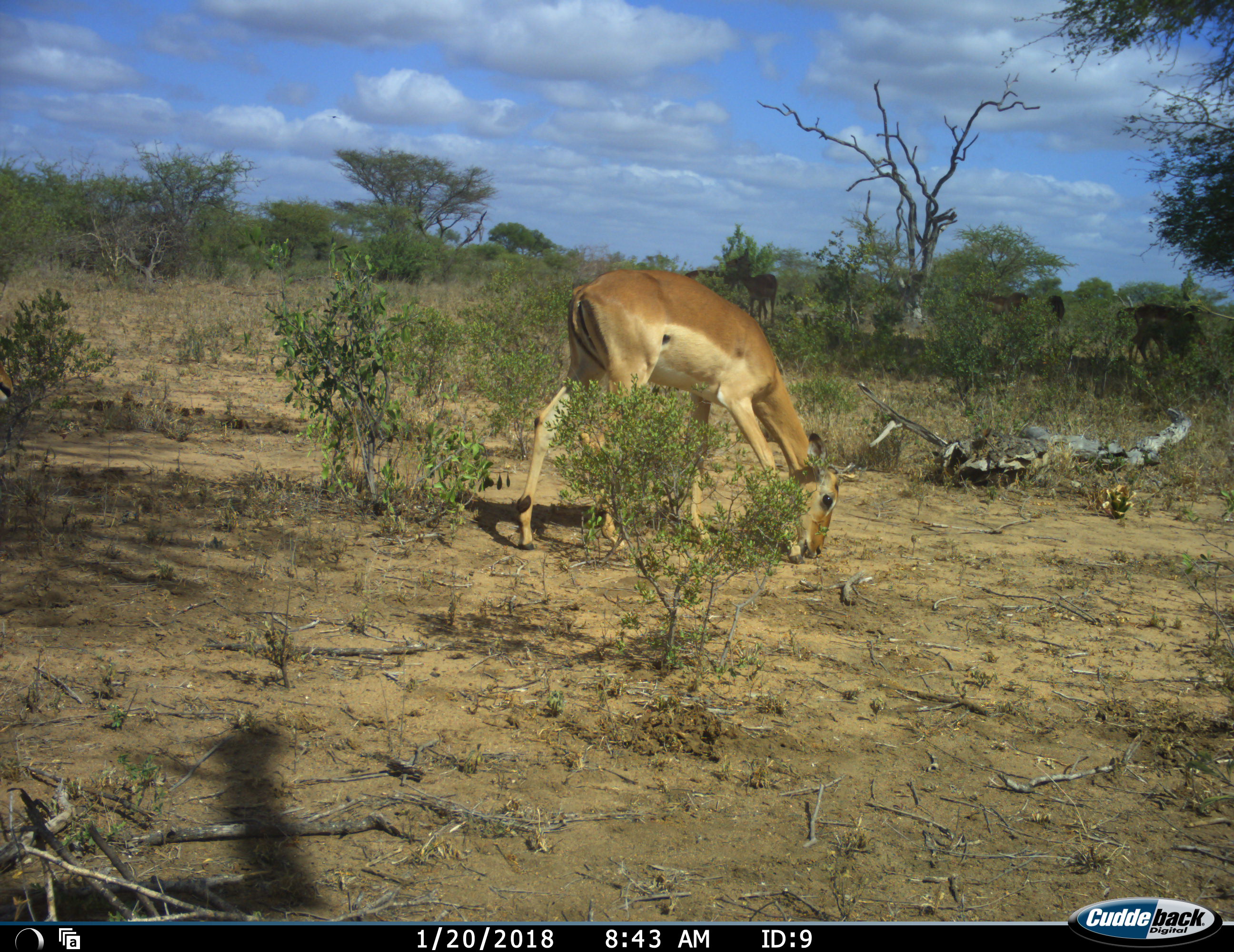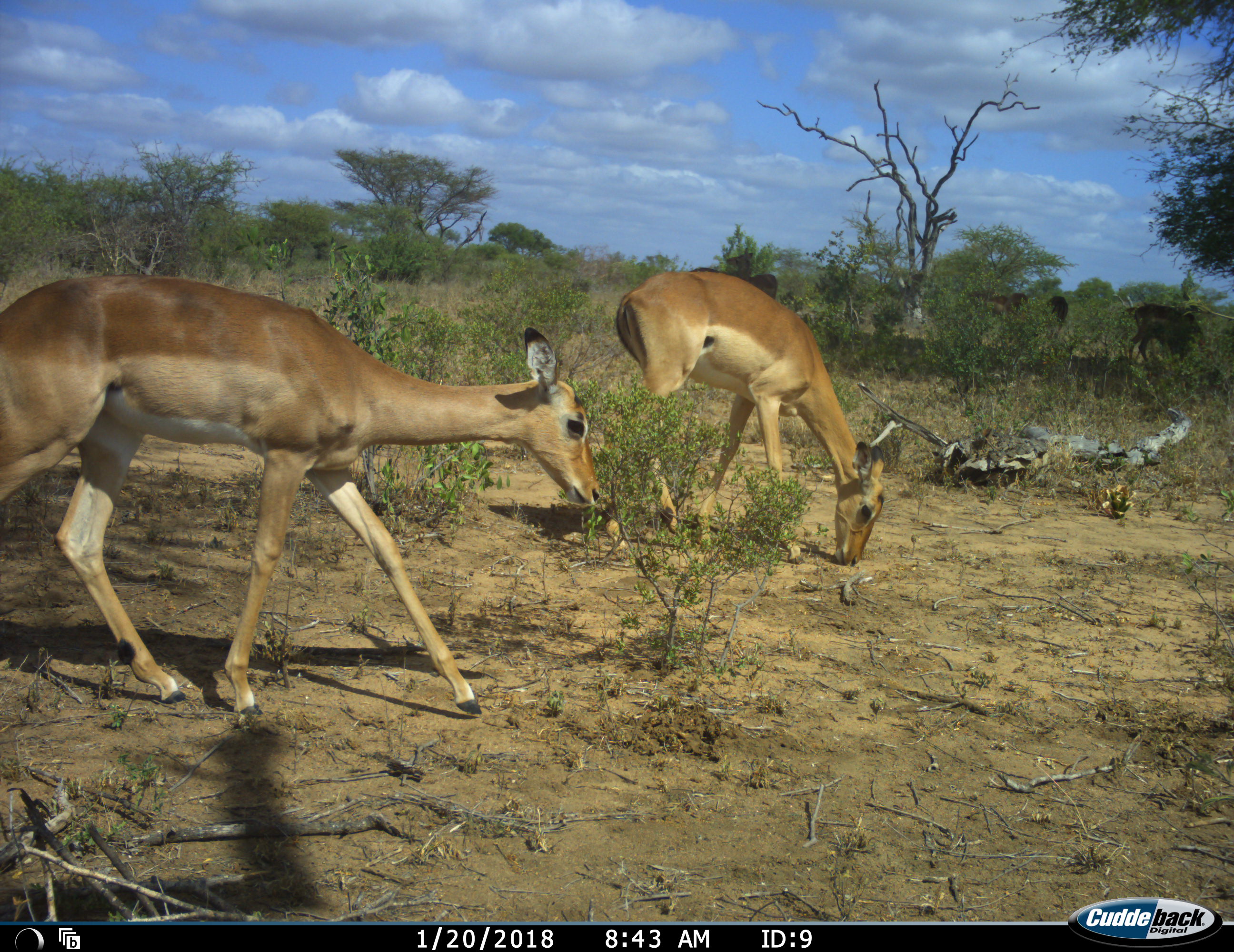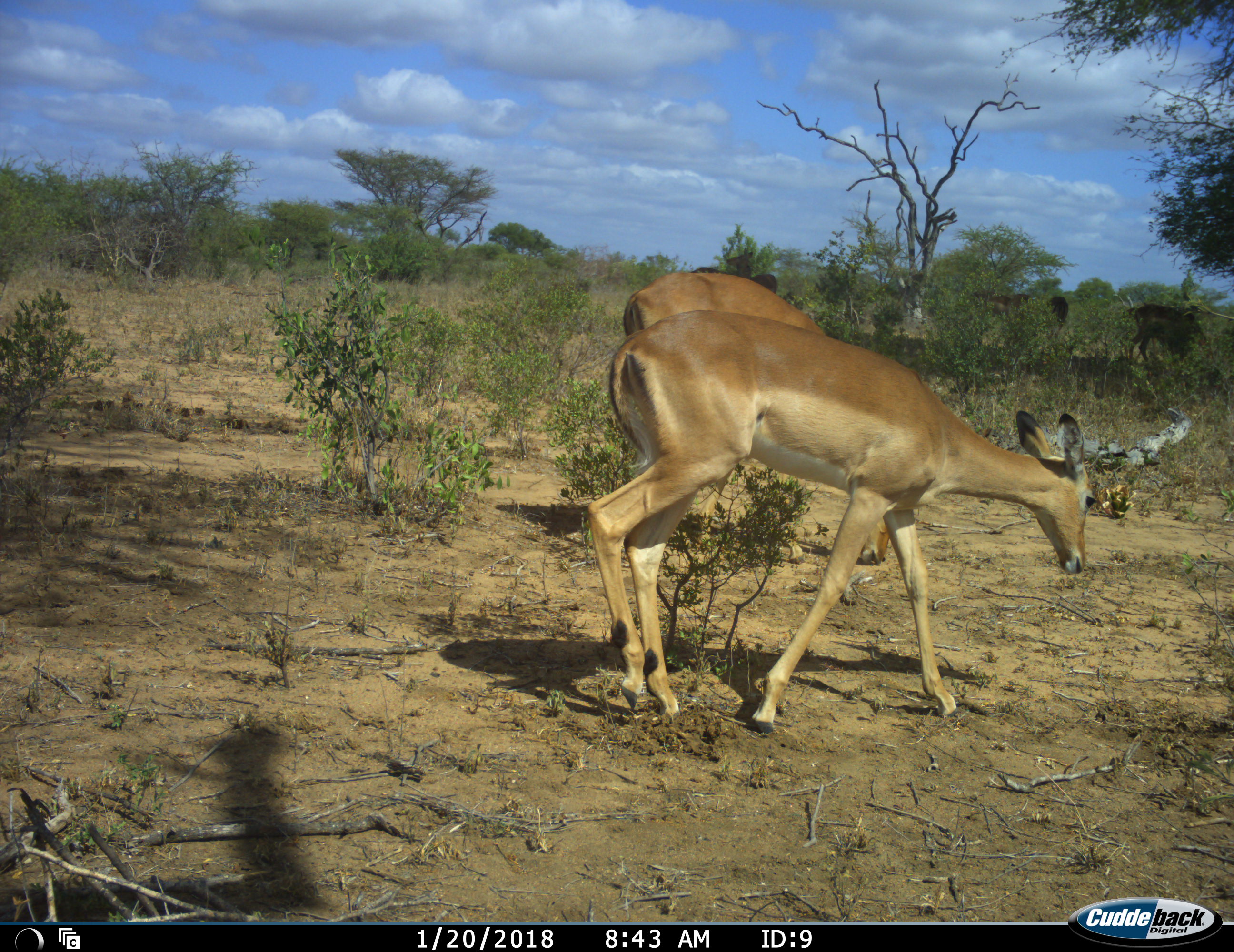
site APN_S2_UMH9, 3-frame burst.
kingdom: Animalia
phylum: Chordata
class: Mammalia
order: Artiodactyla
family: Bovidae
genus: Aepyceros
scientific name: Aepyceros melampus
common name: impala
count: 2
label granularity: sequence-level